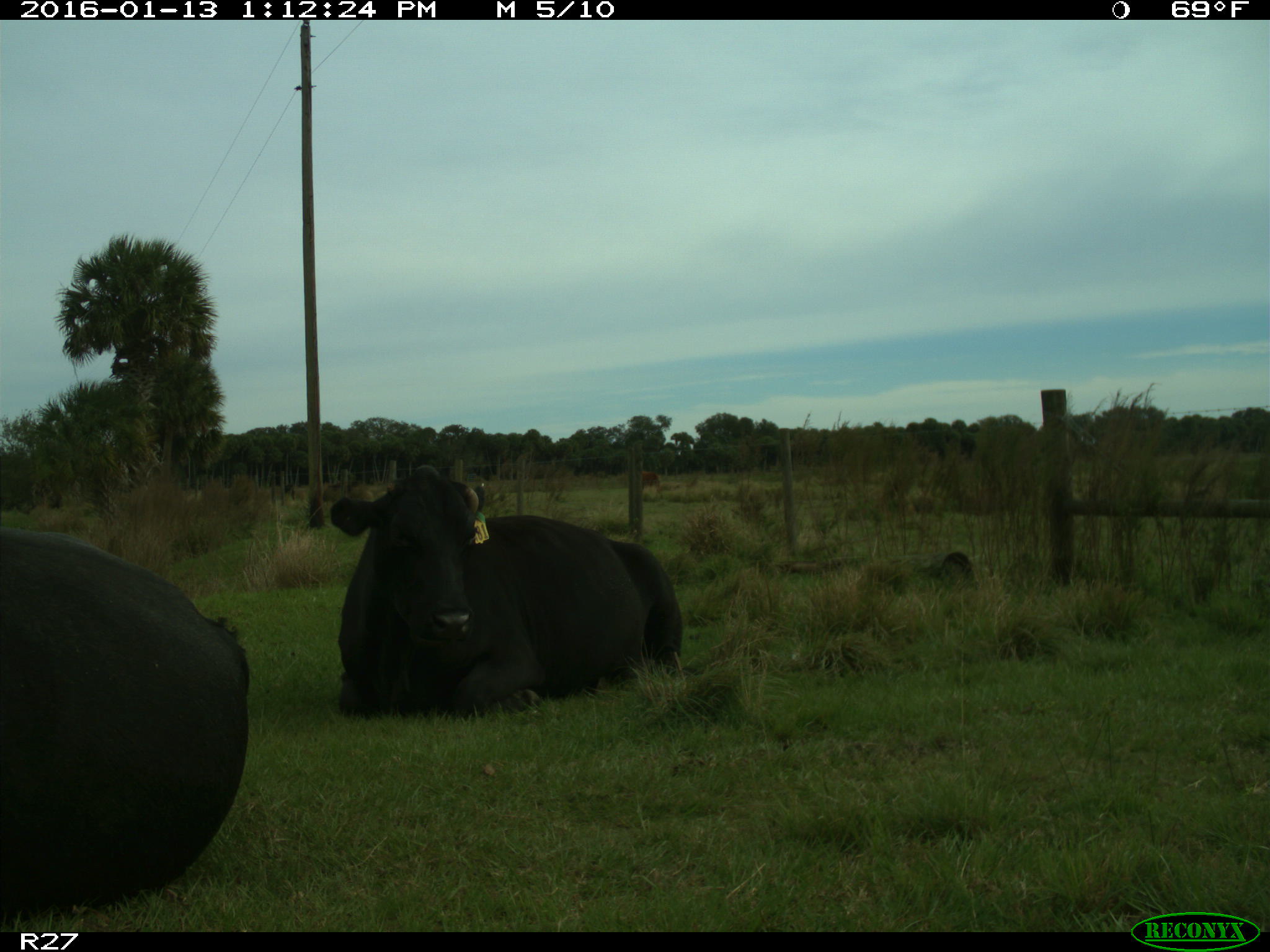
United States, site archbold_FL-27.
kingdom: Animalia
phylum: Chordata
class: Mammalia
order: Artiodactyla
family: Bovidae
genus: Bos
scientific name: Bos taurus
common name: domestic cow